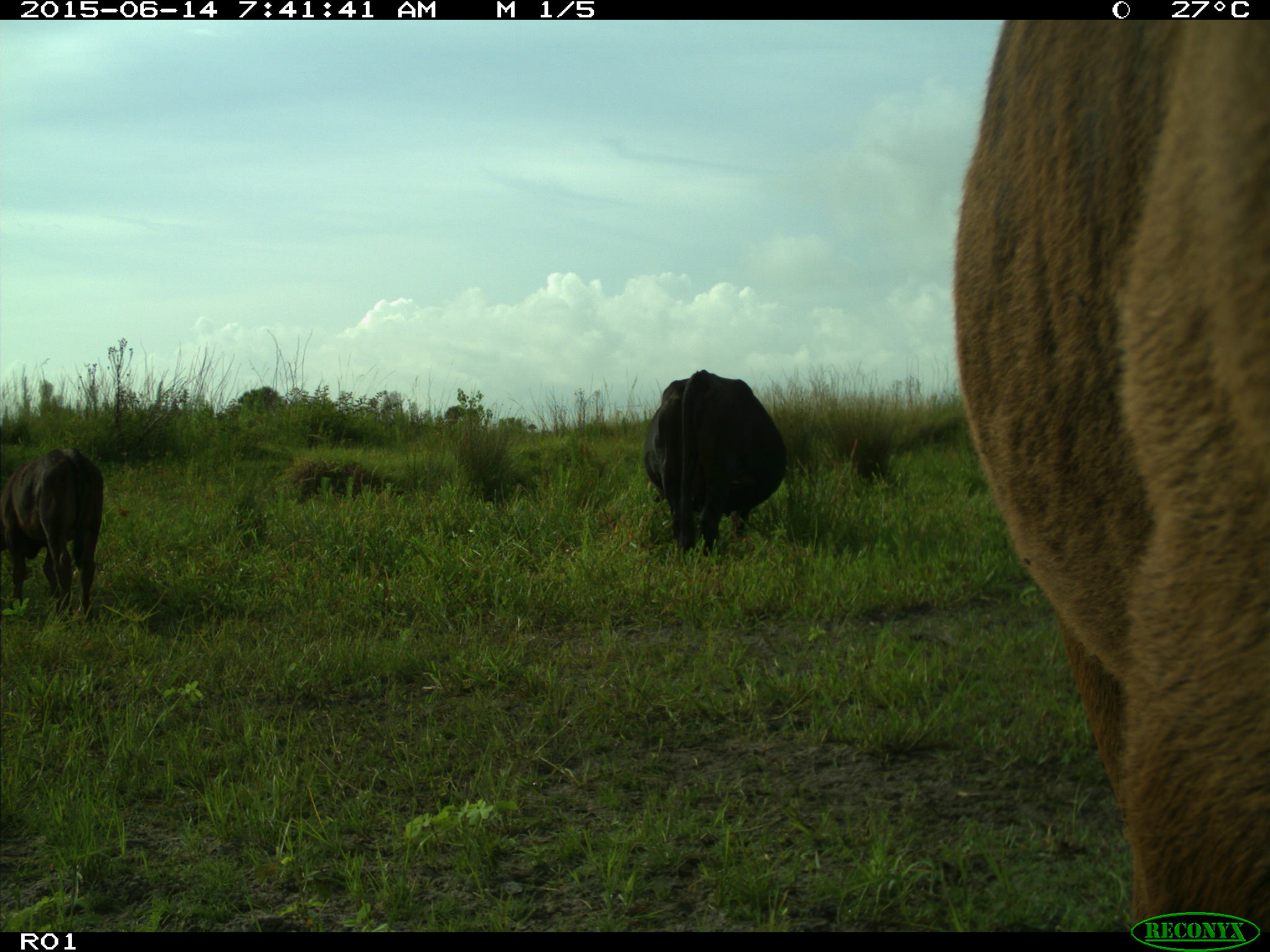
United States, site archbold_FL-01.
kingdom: Animalia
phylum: Chordata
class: Mammalia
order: Artiodactyla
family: Bovidae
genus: Bos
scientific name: Bos taurus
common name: domestic cow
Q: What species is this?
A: Bos taurus (domestic cow).